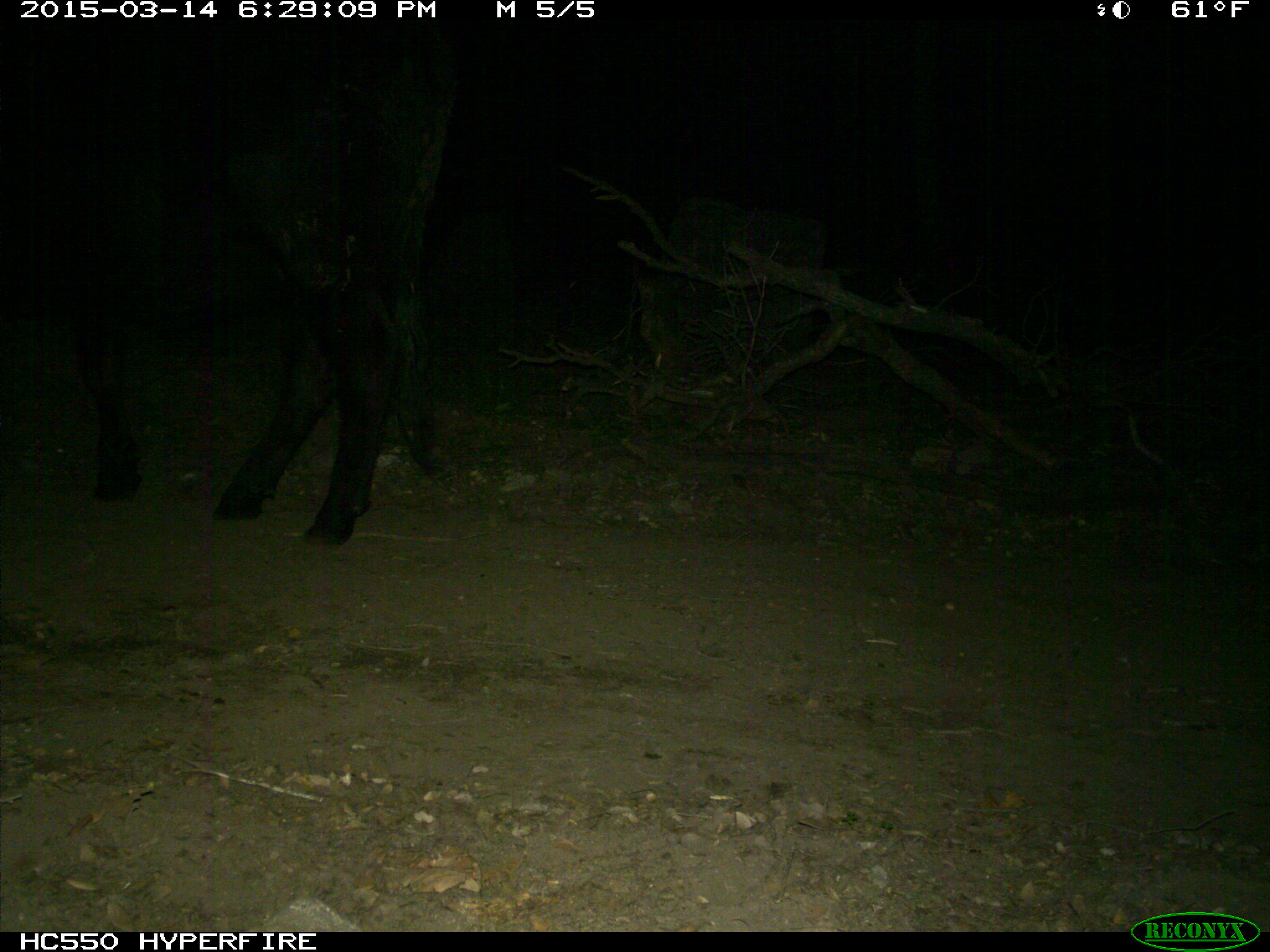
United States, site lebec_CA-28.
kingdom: Animalia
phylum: Chordata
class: Mammalia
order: Artiodactyla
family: Bovidae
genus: Bos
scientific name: Bos taurus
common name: domestic cow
Bos taurus (domestic cow).